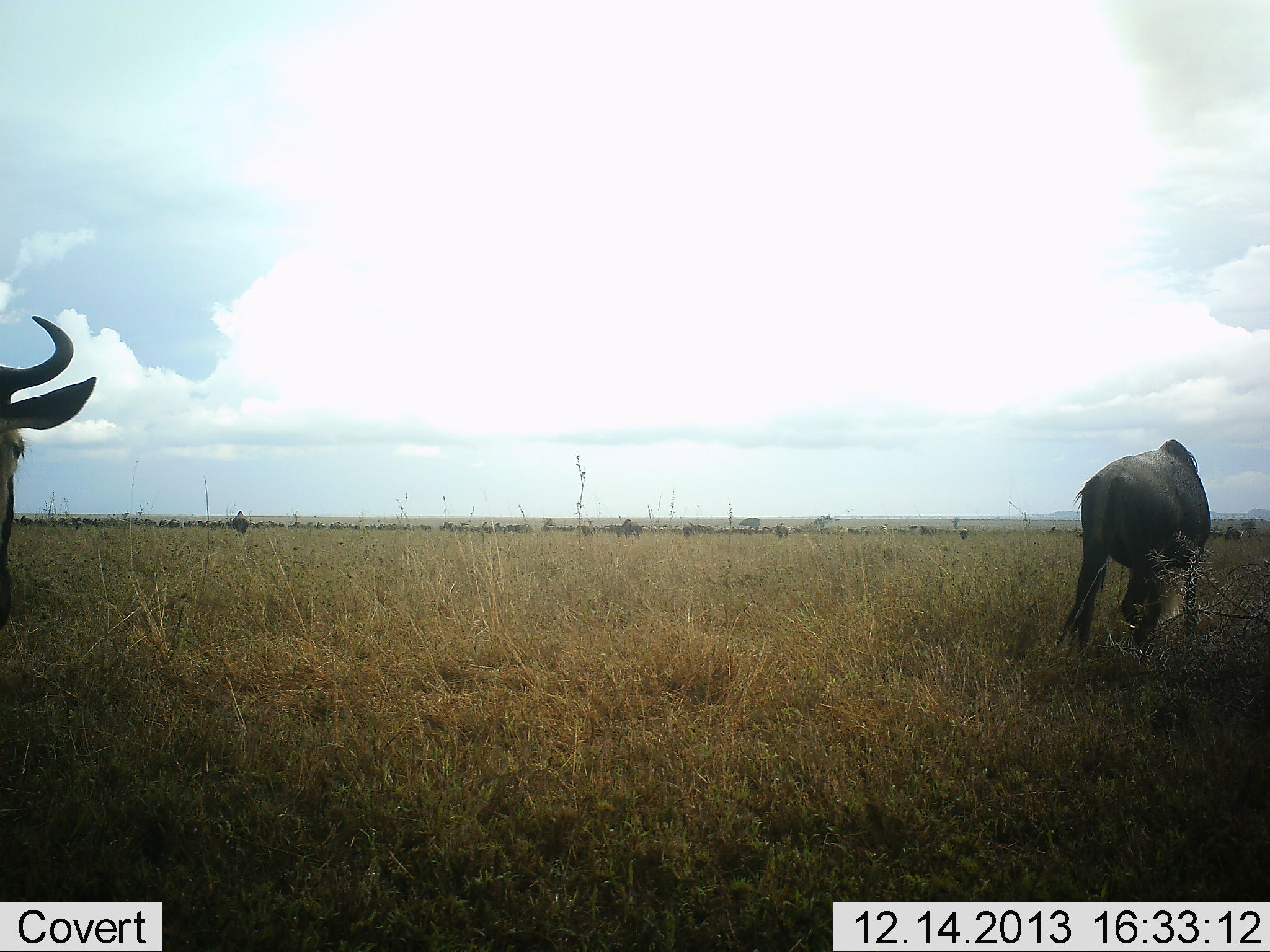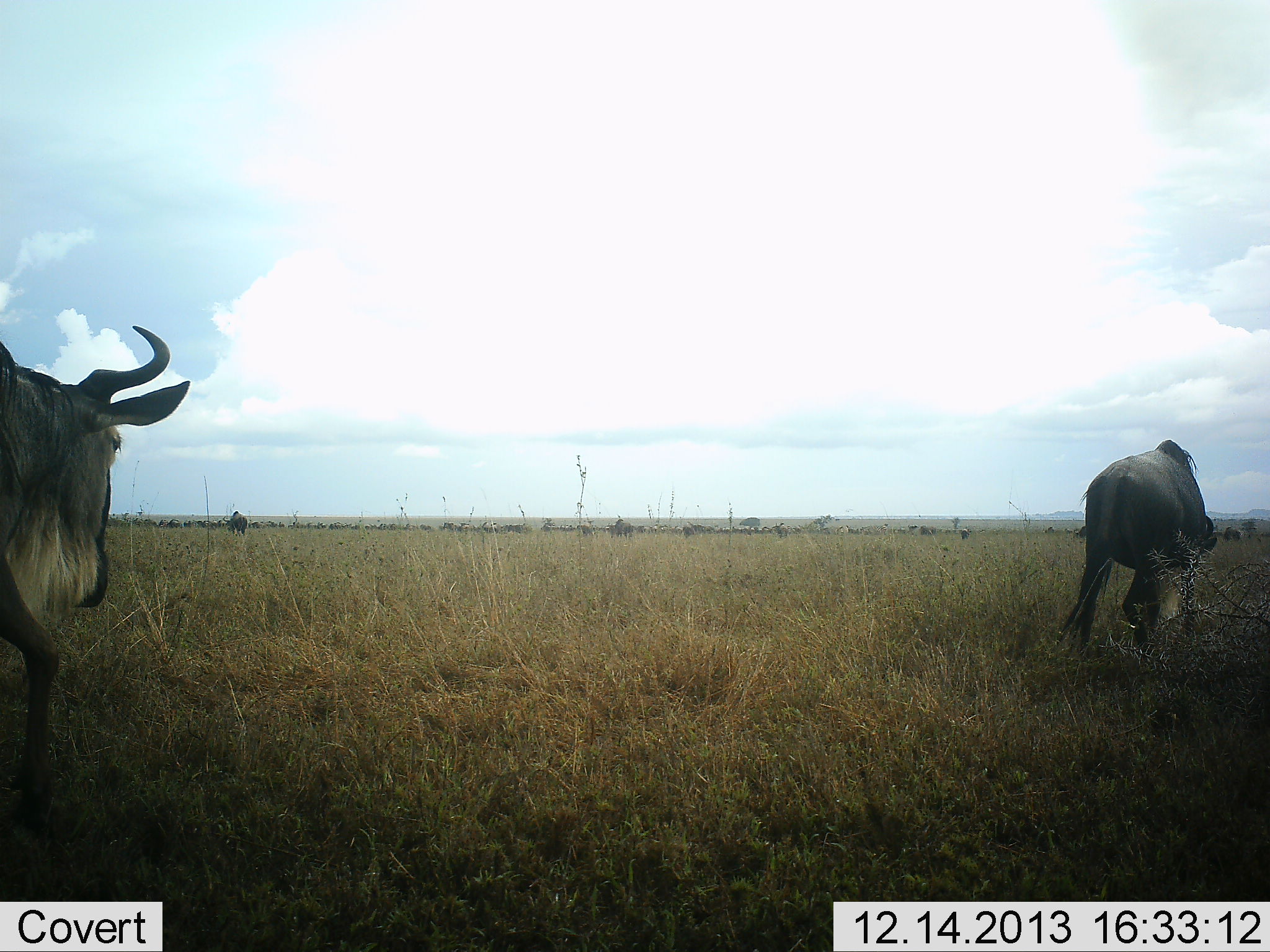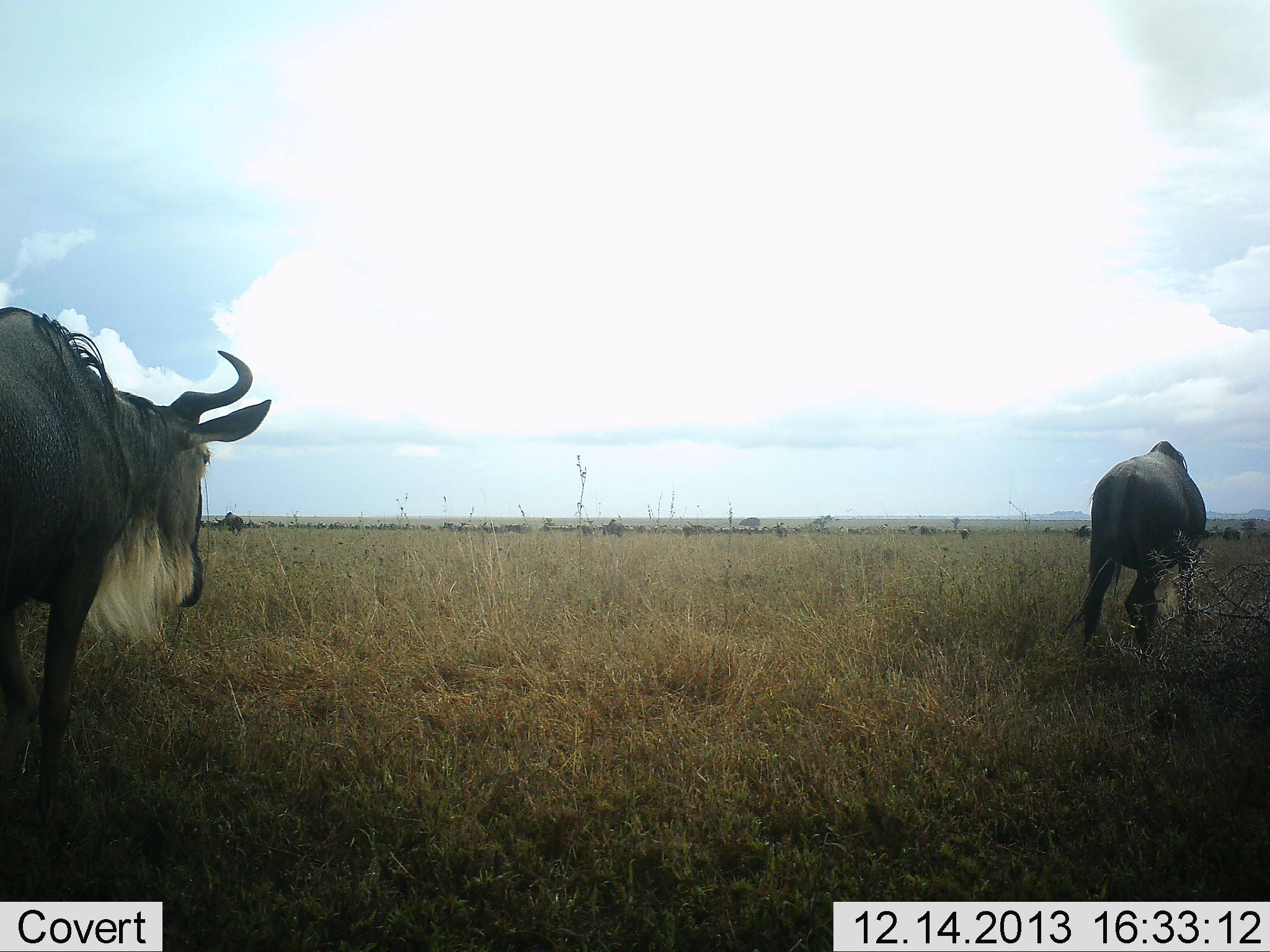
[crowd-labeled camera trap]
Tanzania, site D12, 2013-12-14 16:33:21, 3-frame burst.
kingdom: Animalia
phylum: Chordata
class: Mammalia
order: Artiodactyla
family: Bovidae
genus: Connochaetes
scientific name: Connochaetes taurinus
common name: blue wildebeest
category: wildebeest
Wildebeest (blue wildebeest) (Connochaetes taurinus), count 2. Behavior (volunteer vote fractions): standing 20%, resting 0%, moving 80%, interacting 0%. Young present (vote fraction): 0%. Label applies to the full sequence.